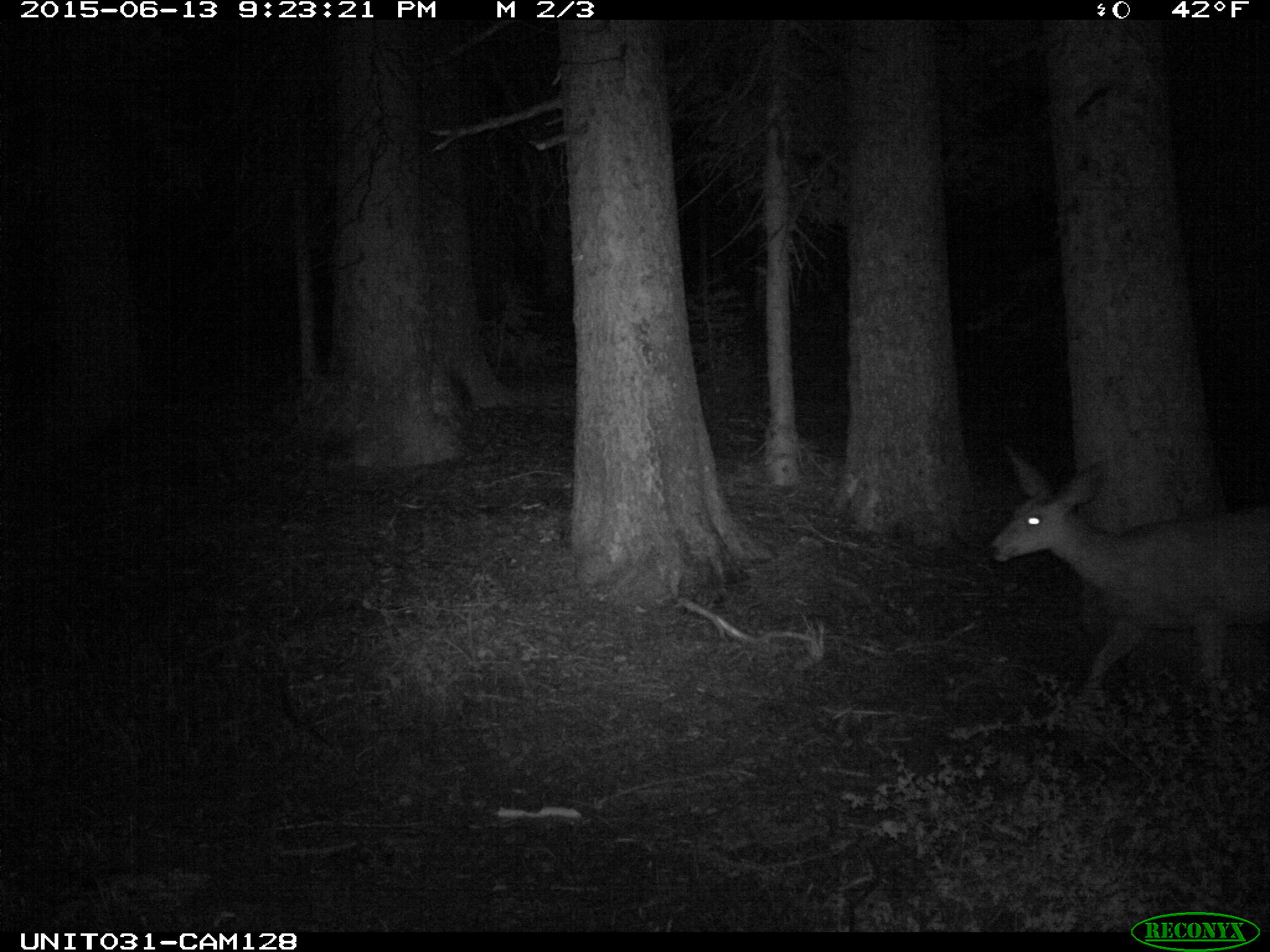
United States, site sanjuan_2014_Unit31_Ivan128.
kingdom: Animalia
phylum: Chordata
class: Mammalia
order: Artiodactyla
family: Cervidae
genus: Odocoileus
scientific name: Odocoileus hemionus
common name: mule deer